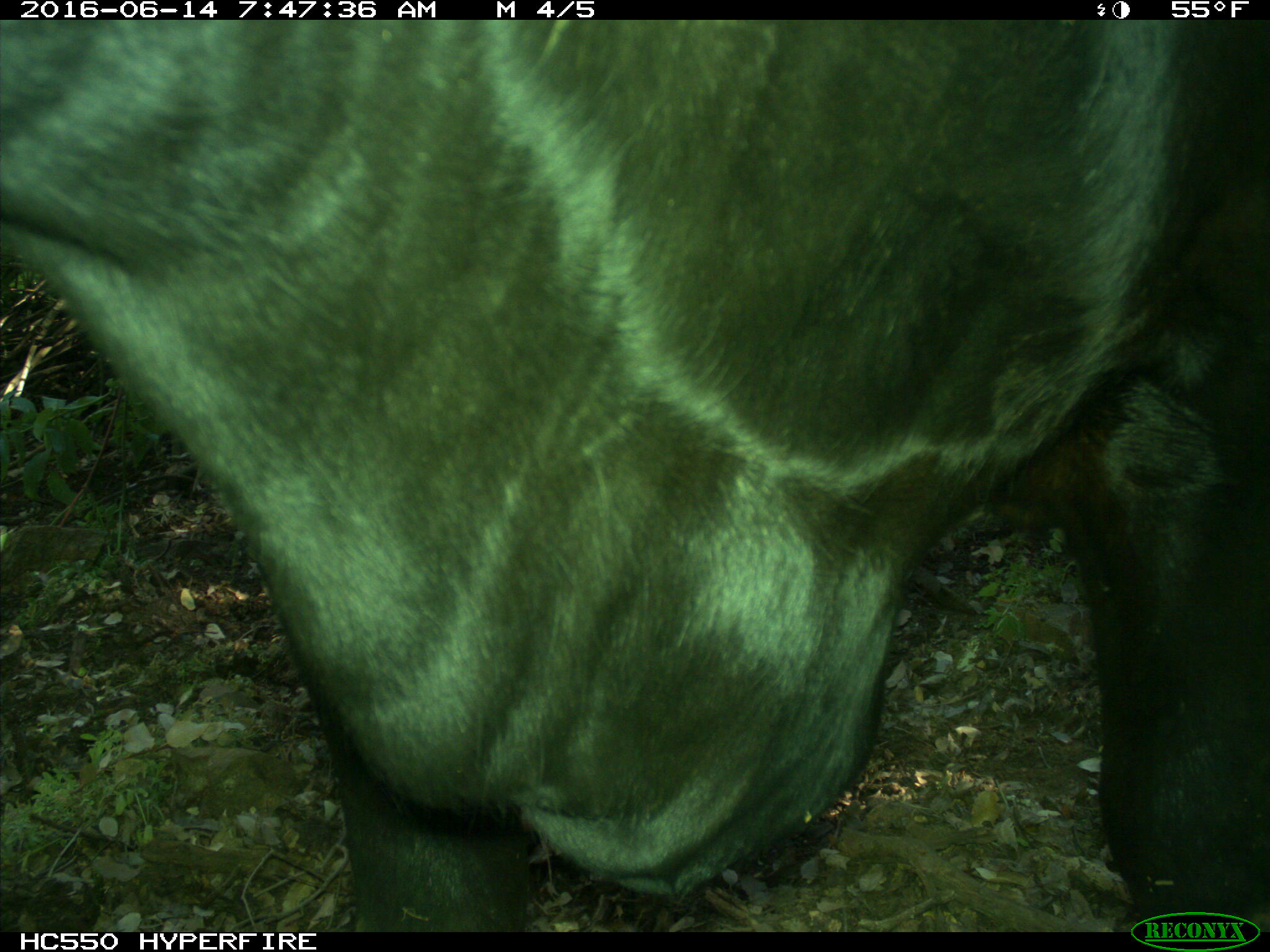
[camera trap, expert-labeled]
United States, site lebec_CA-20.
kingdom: Animalia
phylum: Chordata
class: Mammalia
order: Artiodactyla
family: Bovidae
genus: Bos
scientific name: Bos taurus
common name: domestic cow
Bos taurus (domestic cow).